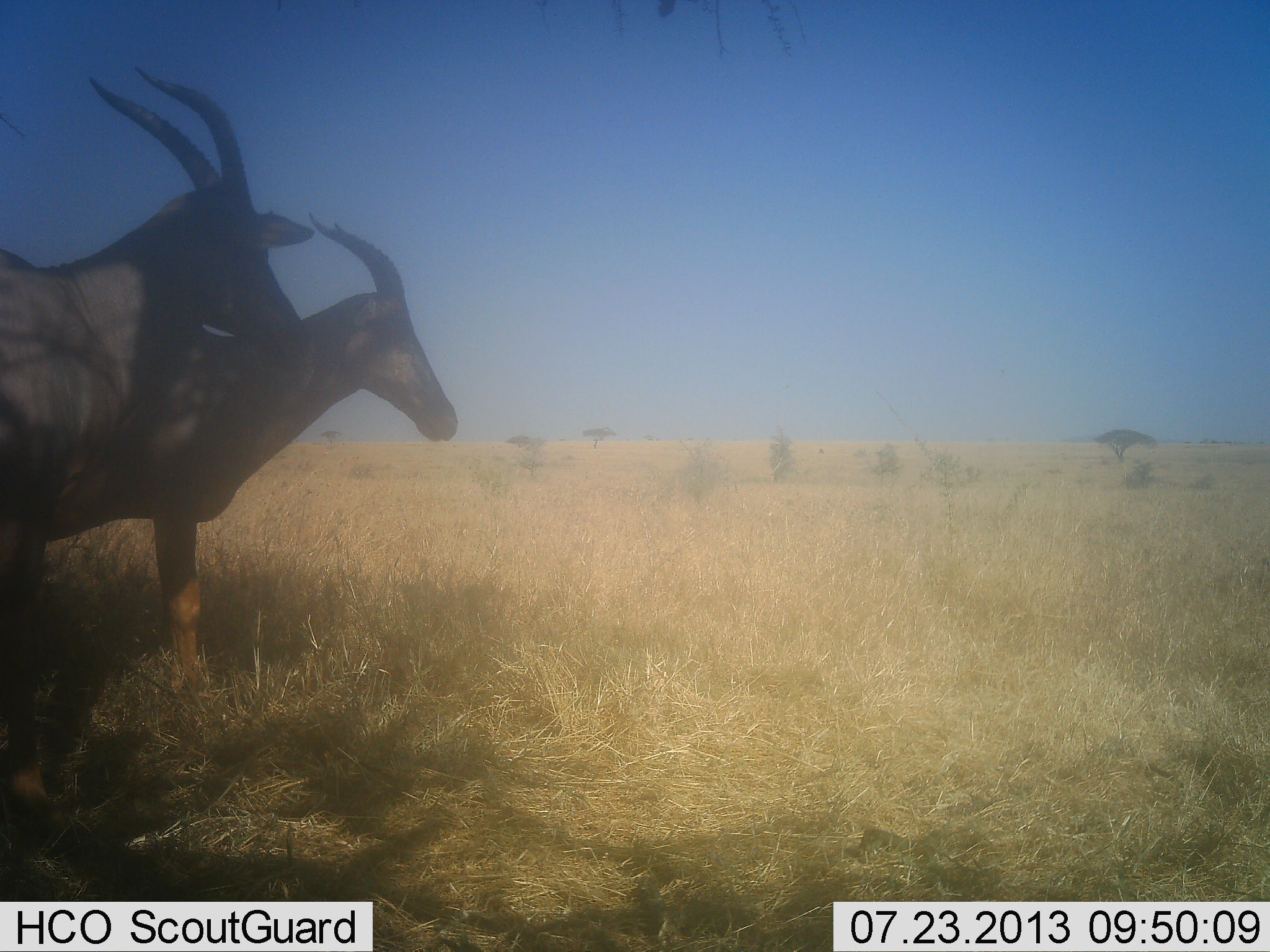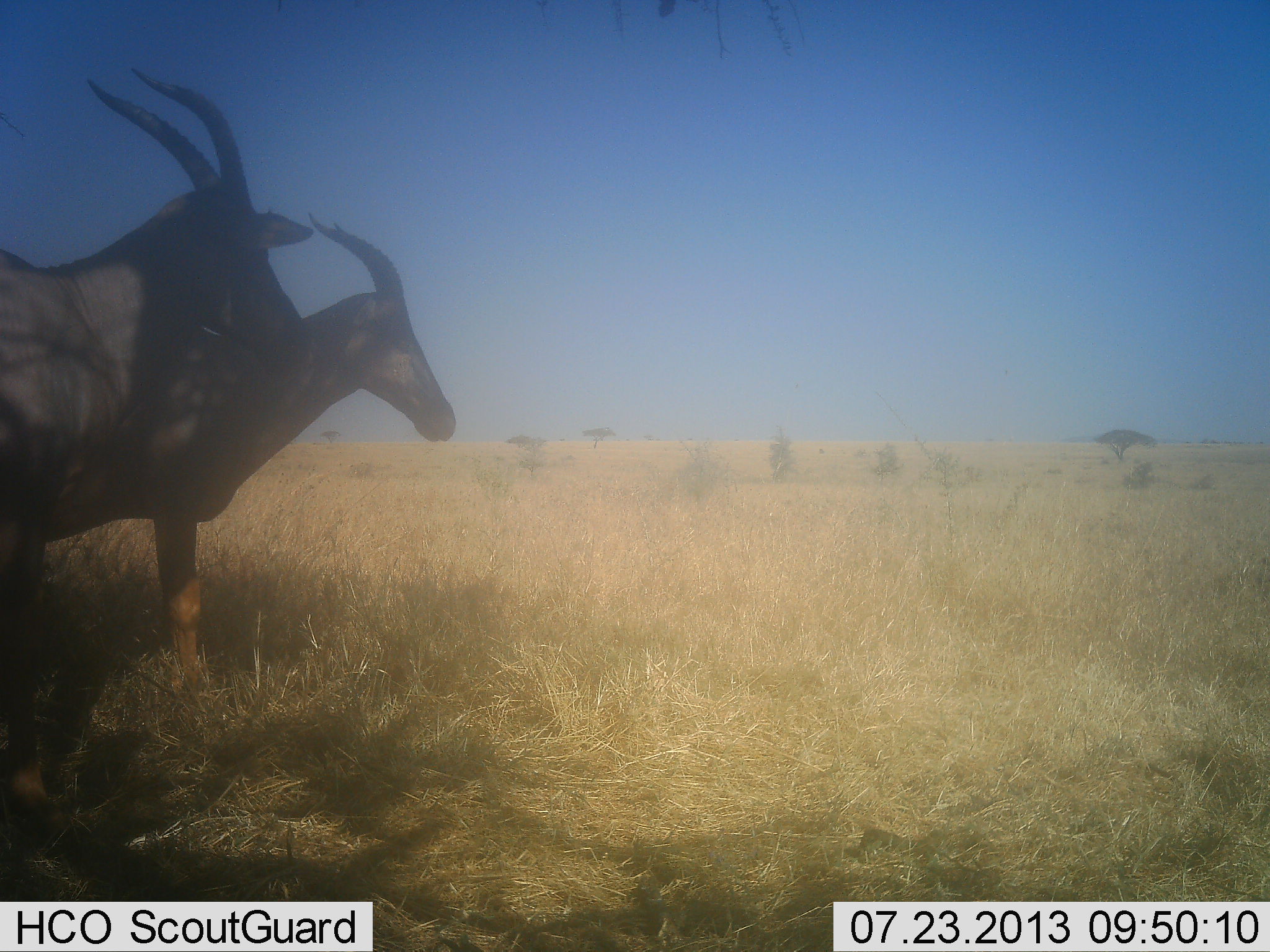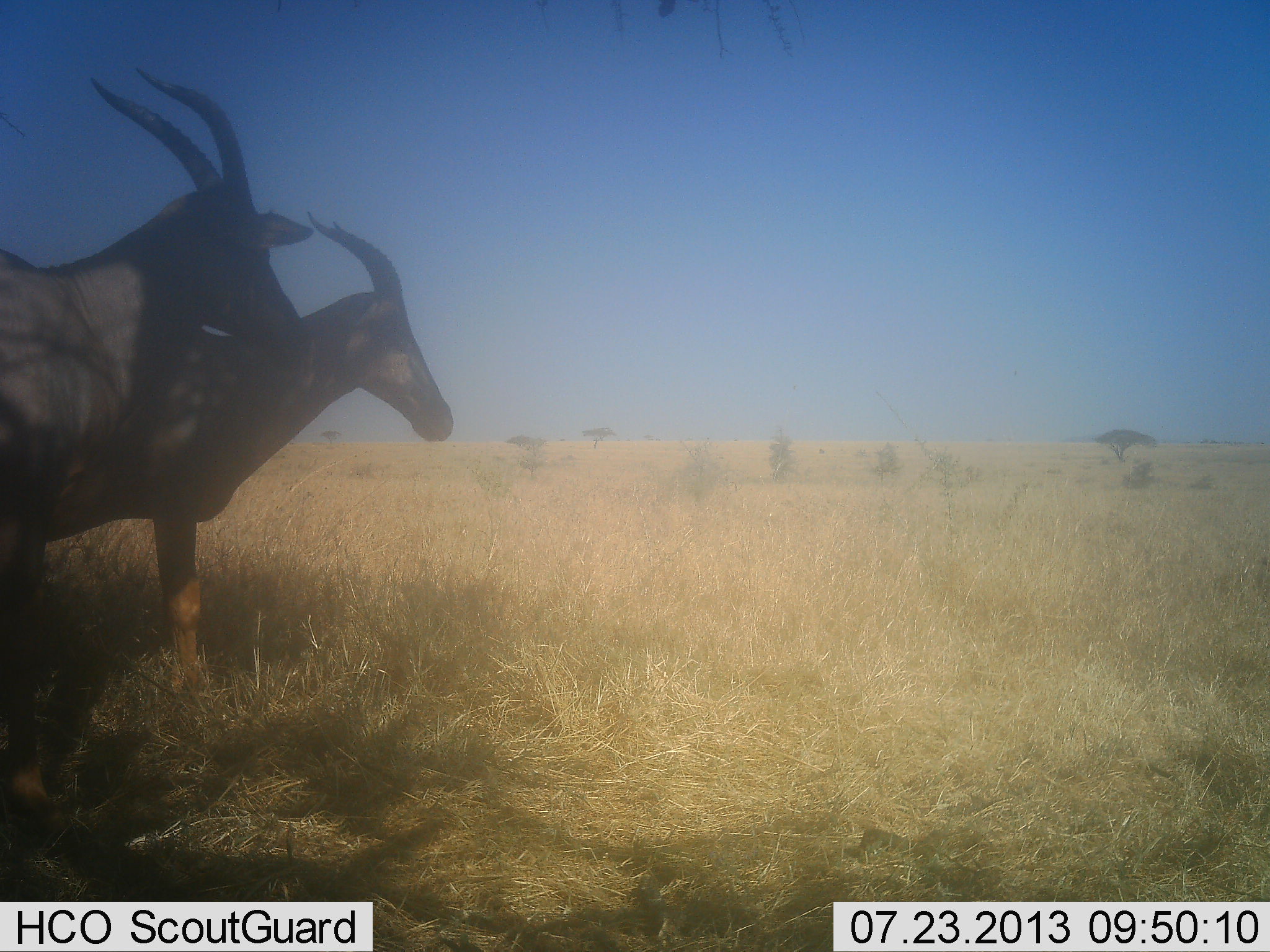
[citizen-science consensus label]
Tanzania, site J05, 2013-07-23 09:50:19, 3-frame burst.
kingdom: Animalia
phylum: Chordata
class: Mammalia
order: Artiodactyla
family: Bovidae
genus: Damaliscus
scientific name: Damaliscus lunatus jimela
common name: topi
Topi (Damaliscus lunatus jimela), count 2. Behavior (volunteer vote fractions): standing 100%, resting 0%, moving 0%, interacting 0%. Young present (vote fraction): 0%. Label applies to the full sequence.